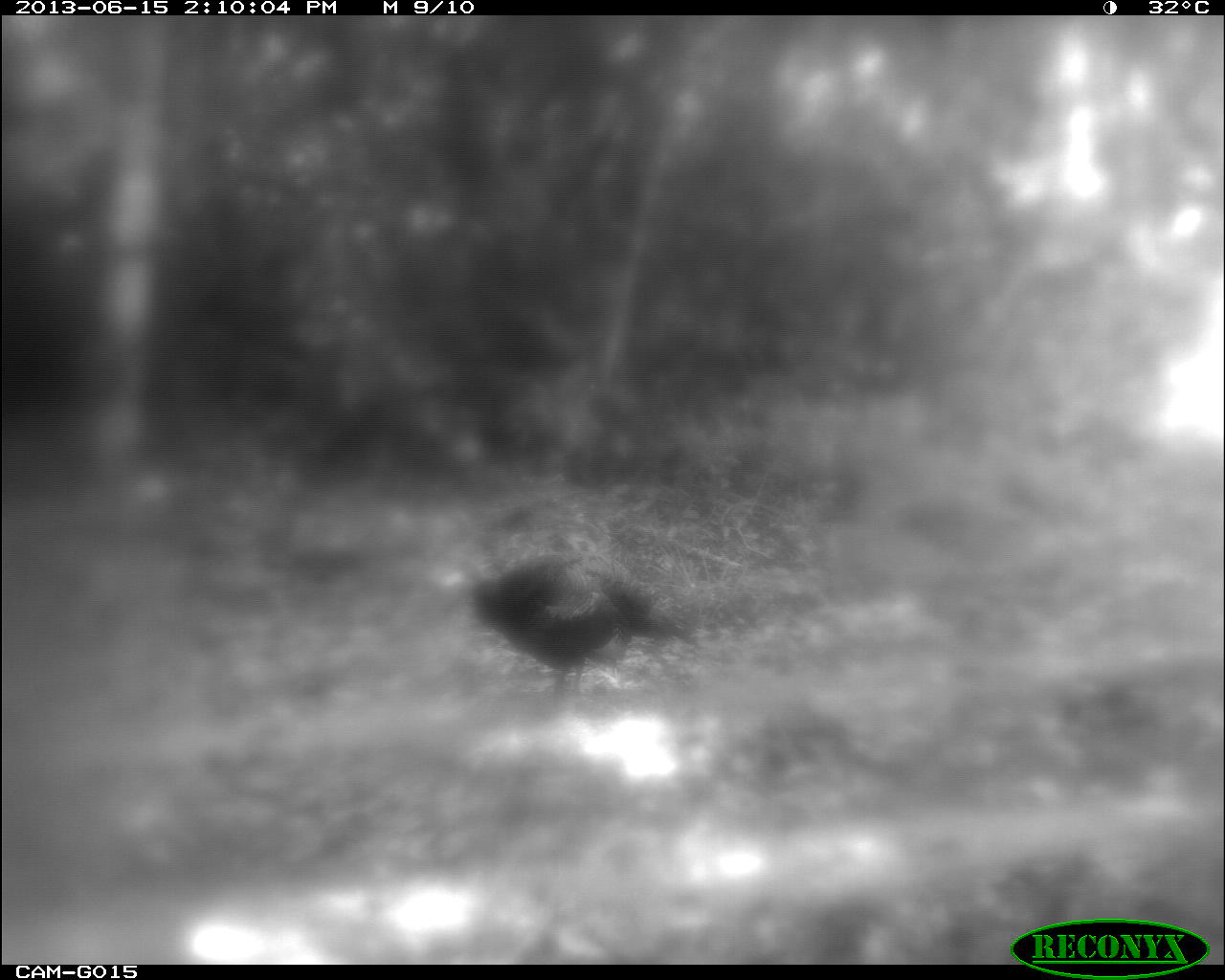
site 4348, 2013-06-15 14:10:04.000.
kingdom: Animalia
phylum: Chordata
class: Aves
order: Galliformes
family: Phasianidae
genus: Meleagris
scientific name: Meleagris ocellata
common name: ocellated turkey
Meleagris ocellata (ocellated turkey), count 1.